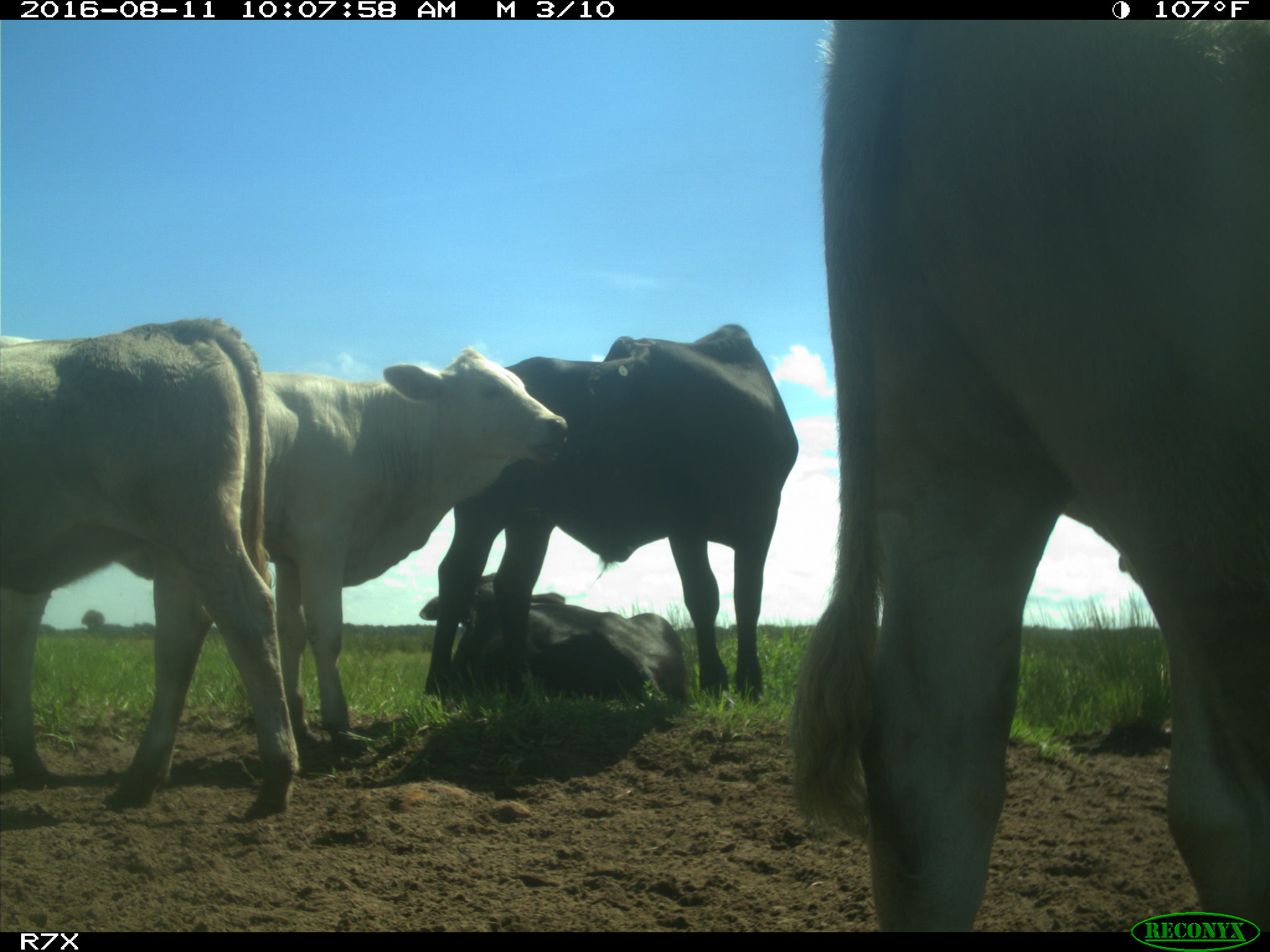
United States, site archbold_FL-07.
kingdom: Animalia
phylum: Chordata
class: Mammalia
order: Artiodactyla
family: Bovidae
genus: Bos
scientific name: Bos taurus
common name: domestic cow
Bos taurus (domestic cow).